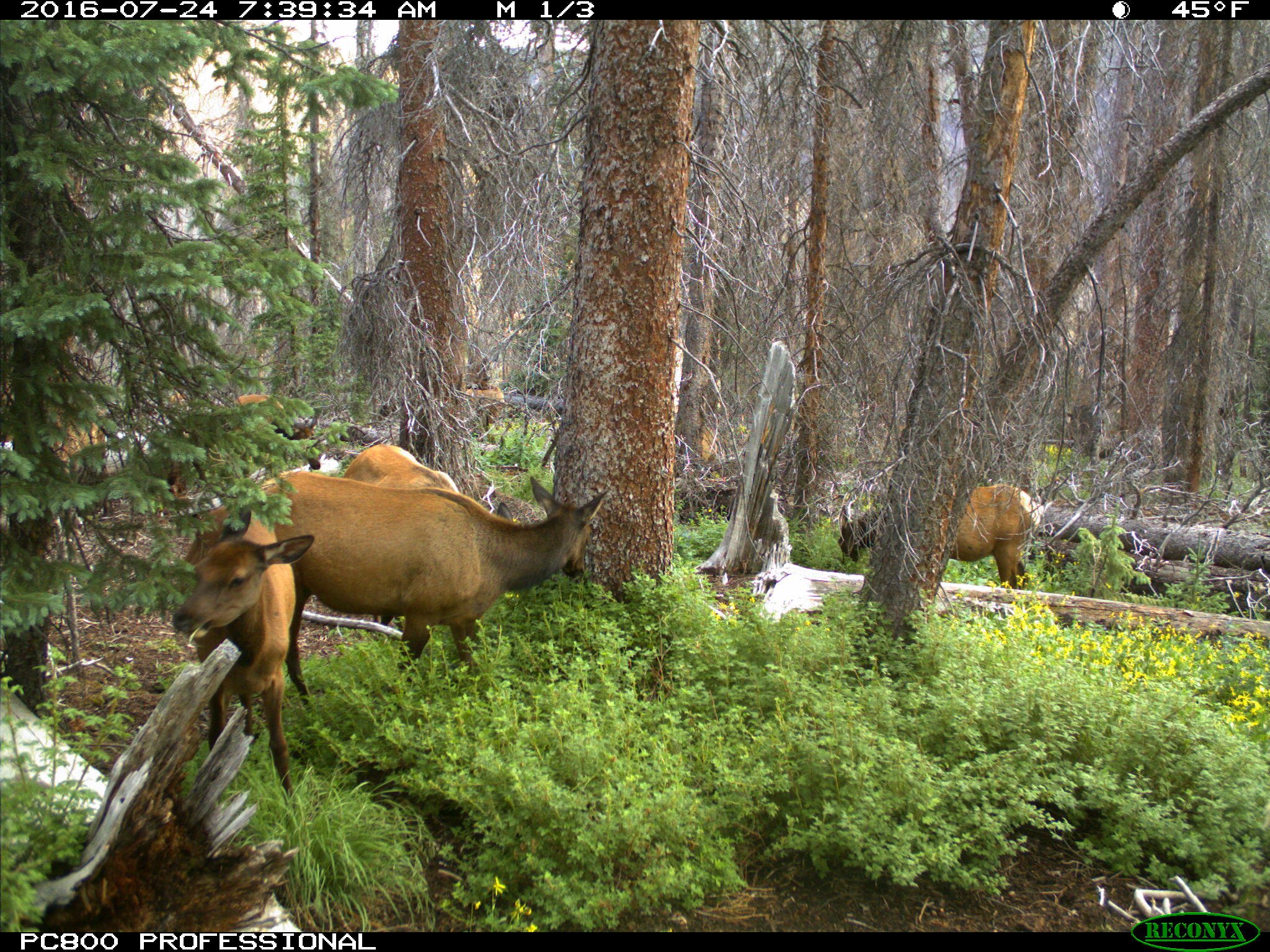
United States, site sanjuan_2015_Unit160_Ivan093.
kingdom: Animalia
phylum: Chordata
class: Mammalia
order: Artiodactyla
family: Cervidae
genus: Cervus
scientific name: Cervus elaphus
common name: red deer